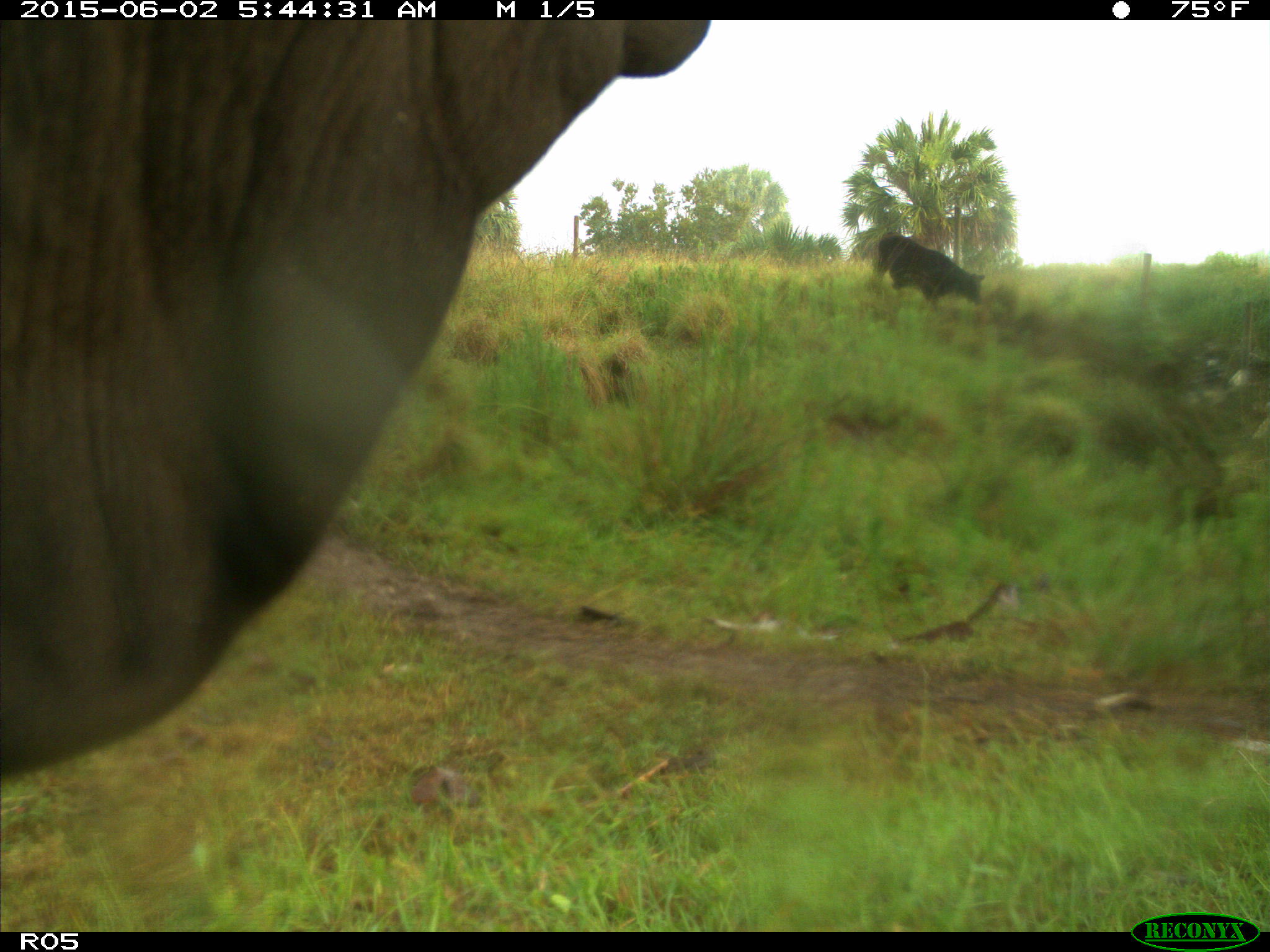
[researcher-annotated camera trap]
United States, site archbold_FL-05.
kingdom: Animalia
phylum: Chordata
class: Mammalia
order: Artiodactyla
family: Bovidae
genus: Bos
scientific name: Bos taurus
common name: domestic cow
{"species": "Bos taurus (domestic cow)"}